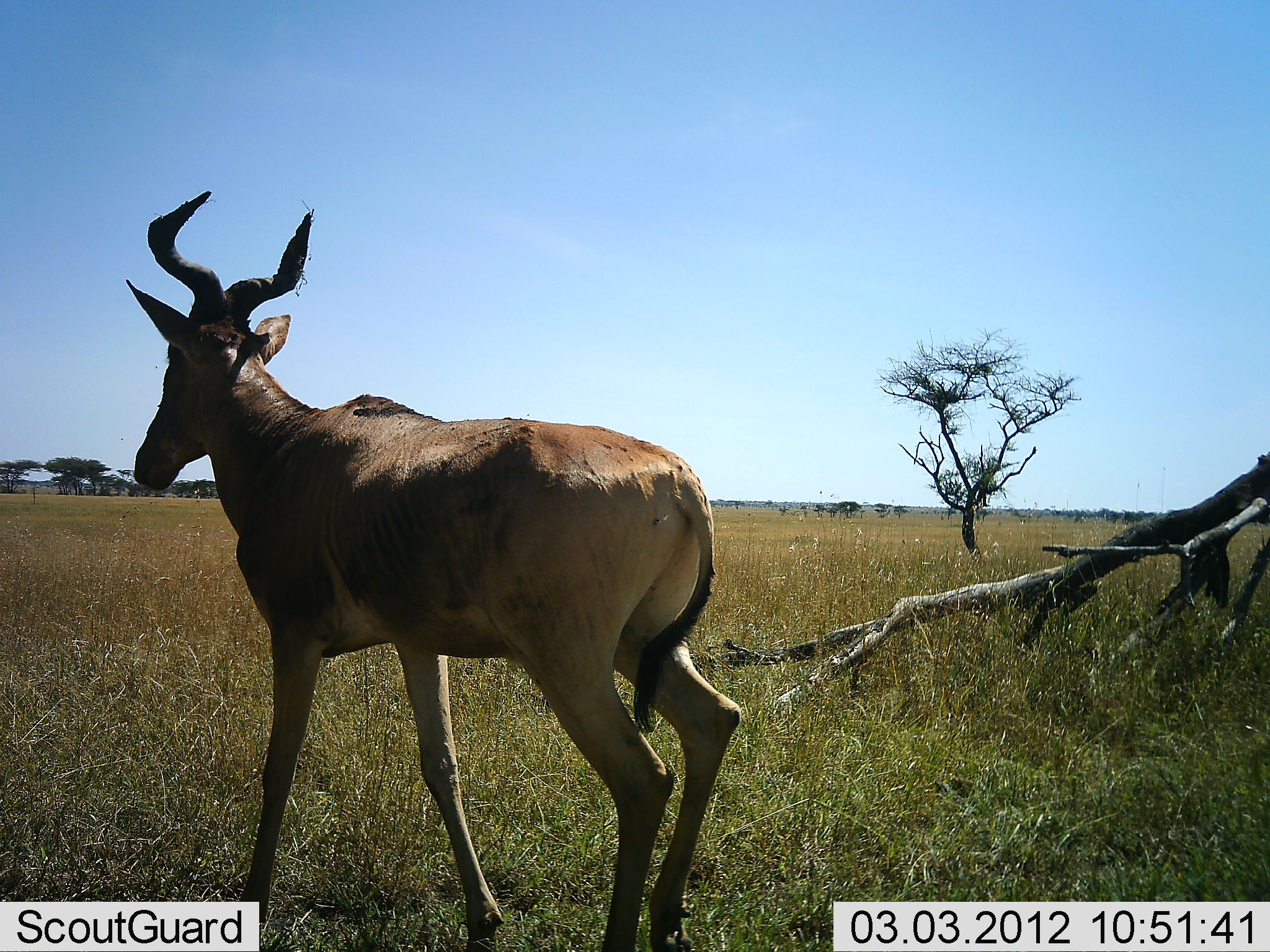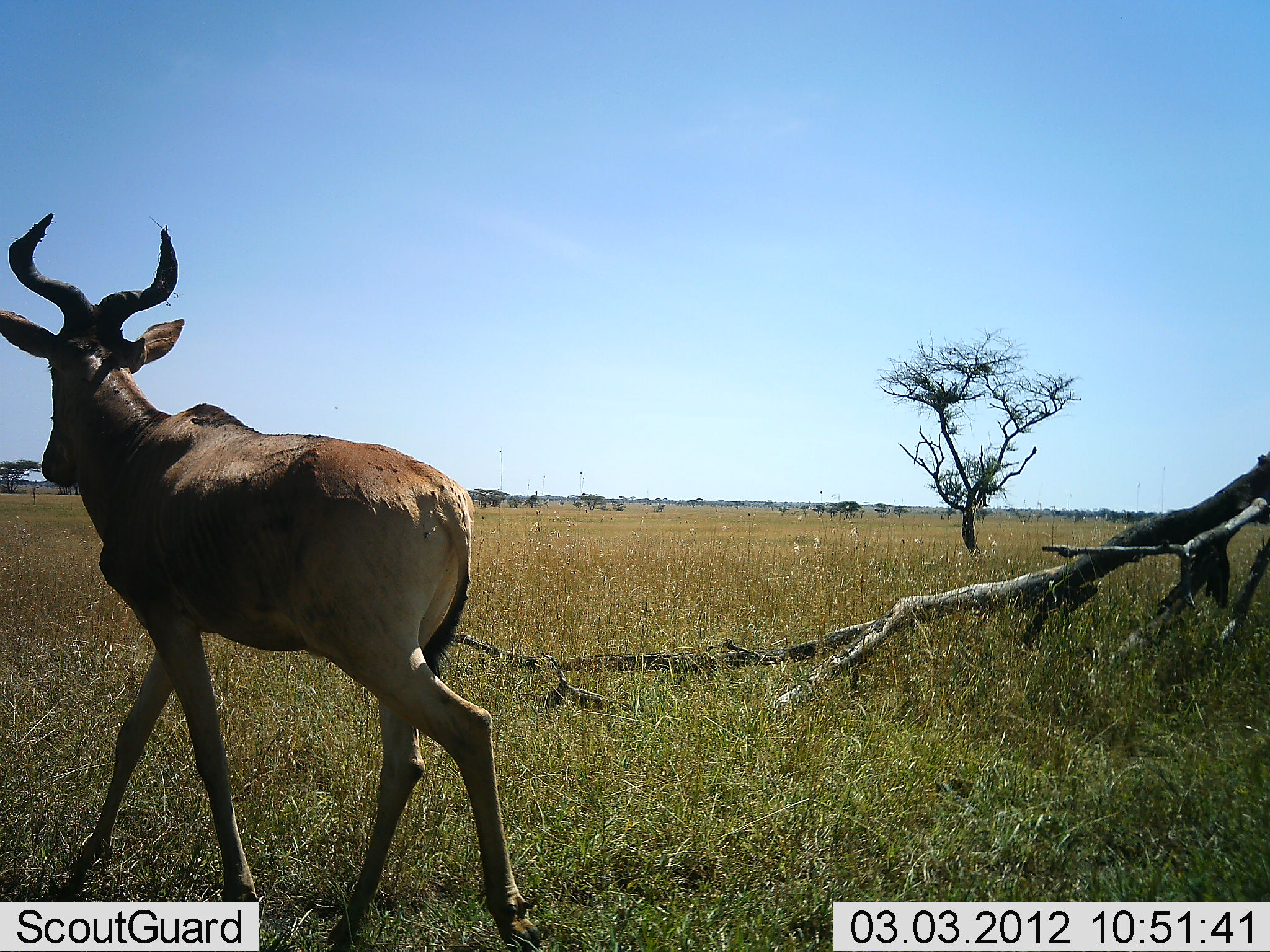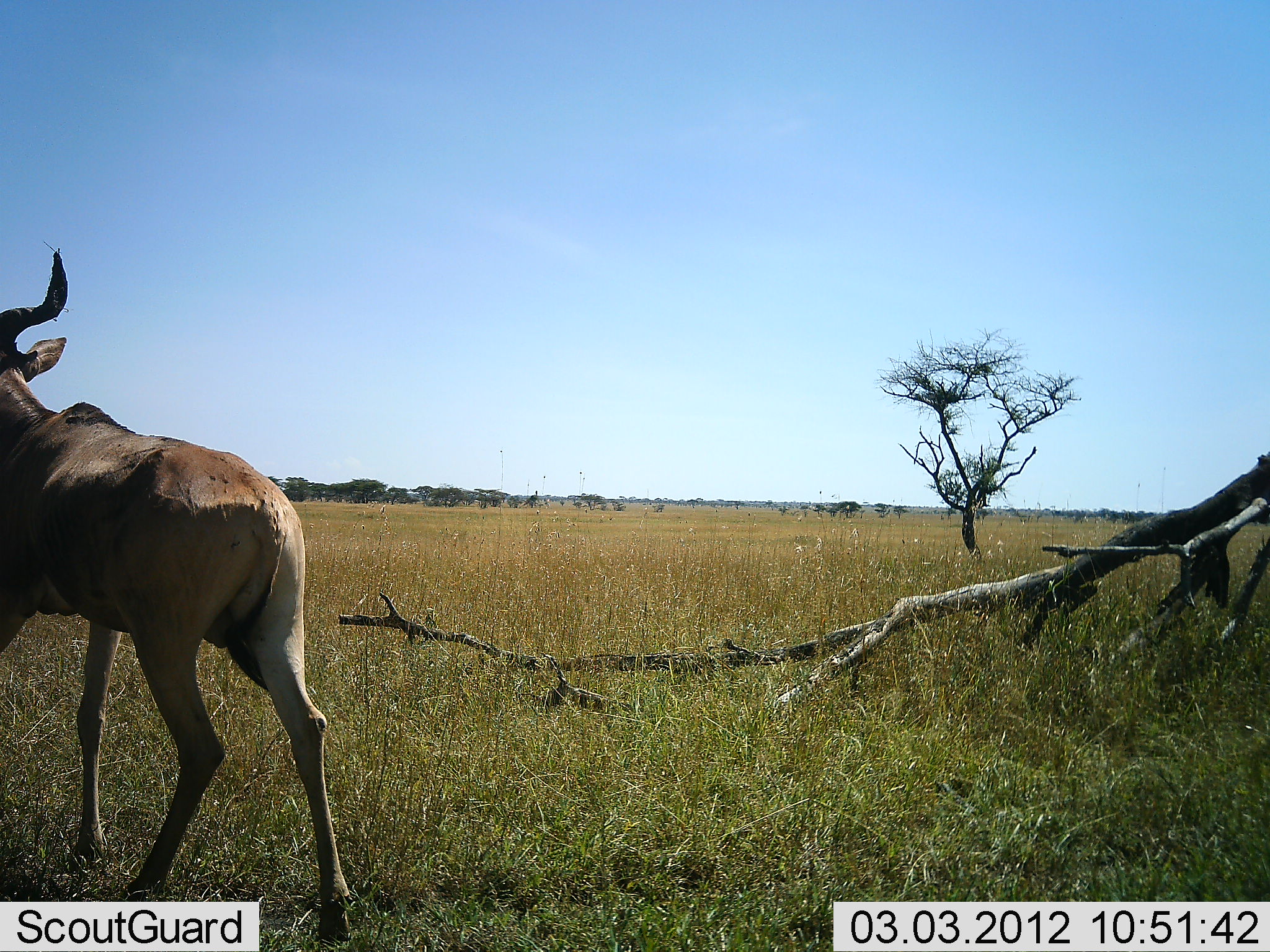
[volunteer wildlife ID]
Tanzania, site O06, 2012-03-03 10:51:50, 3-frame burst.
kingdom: Animalia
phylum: Chordata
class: Mammalia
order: Artiodactyla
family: Bovidae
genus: Alcelaphus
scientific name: Alcelaphus buselaphus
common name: hartebeest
Hartebeest (Alcelaphus buselaphus), count 1. Behavior (volunteer vote fractions): standing 6%, resting 0%, moving 94%, interacting 0%. Young present (vote fraction): 0%. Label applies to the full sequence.